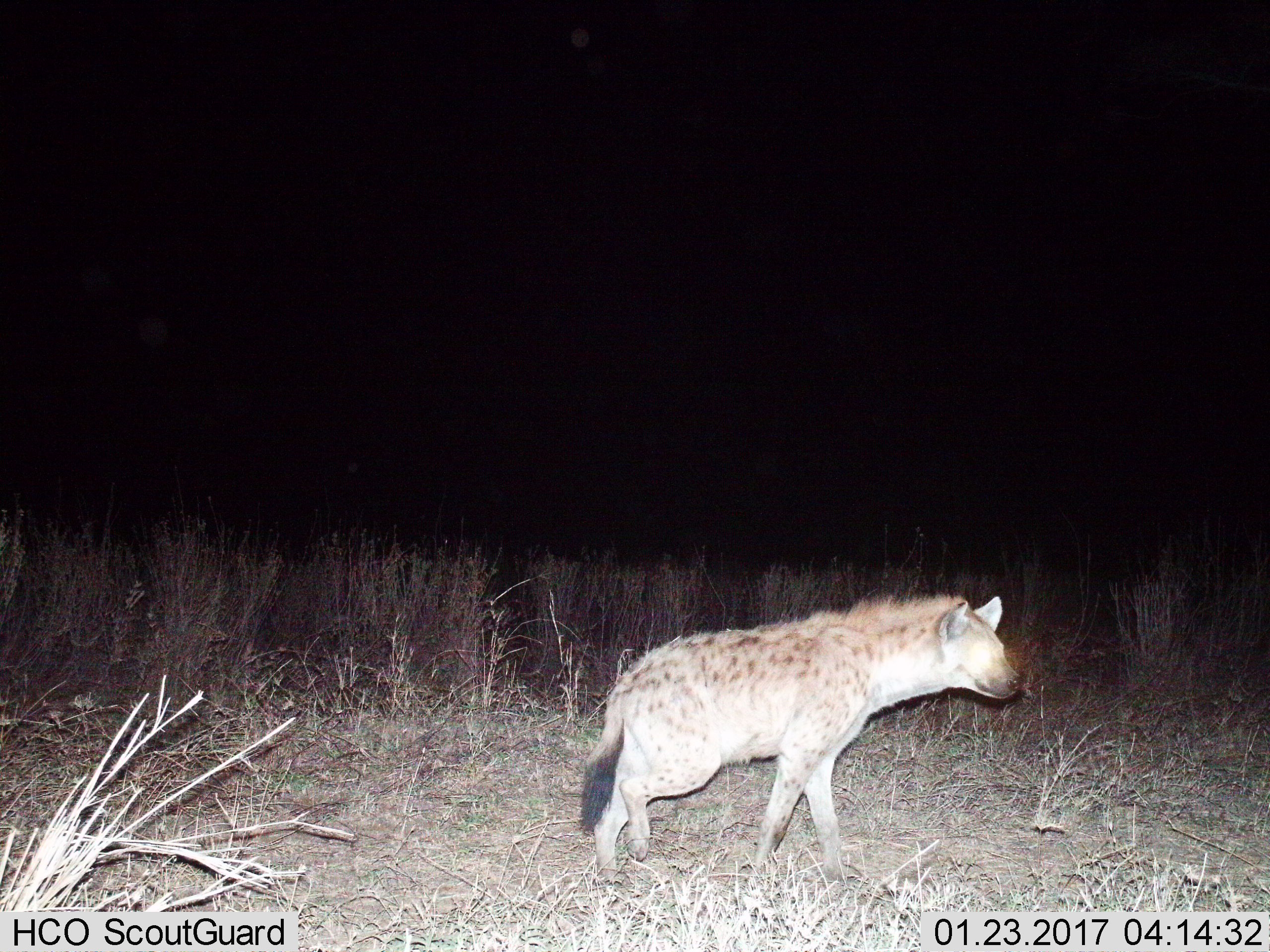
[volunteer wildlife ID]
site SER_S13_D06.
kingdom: Animalia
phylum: Chordata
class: Mammalia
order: Carnivora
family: Hyaenidae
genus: Crocuta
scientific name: Crocuta crocuta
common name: spotted hyena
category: hyenaspotted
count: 1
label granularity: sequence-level